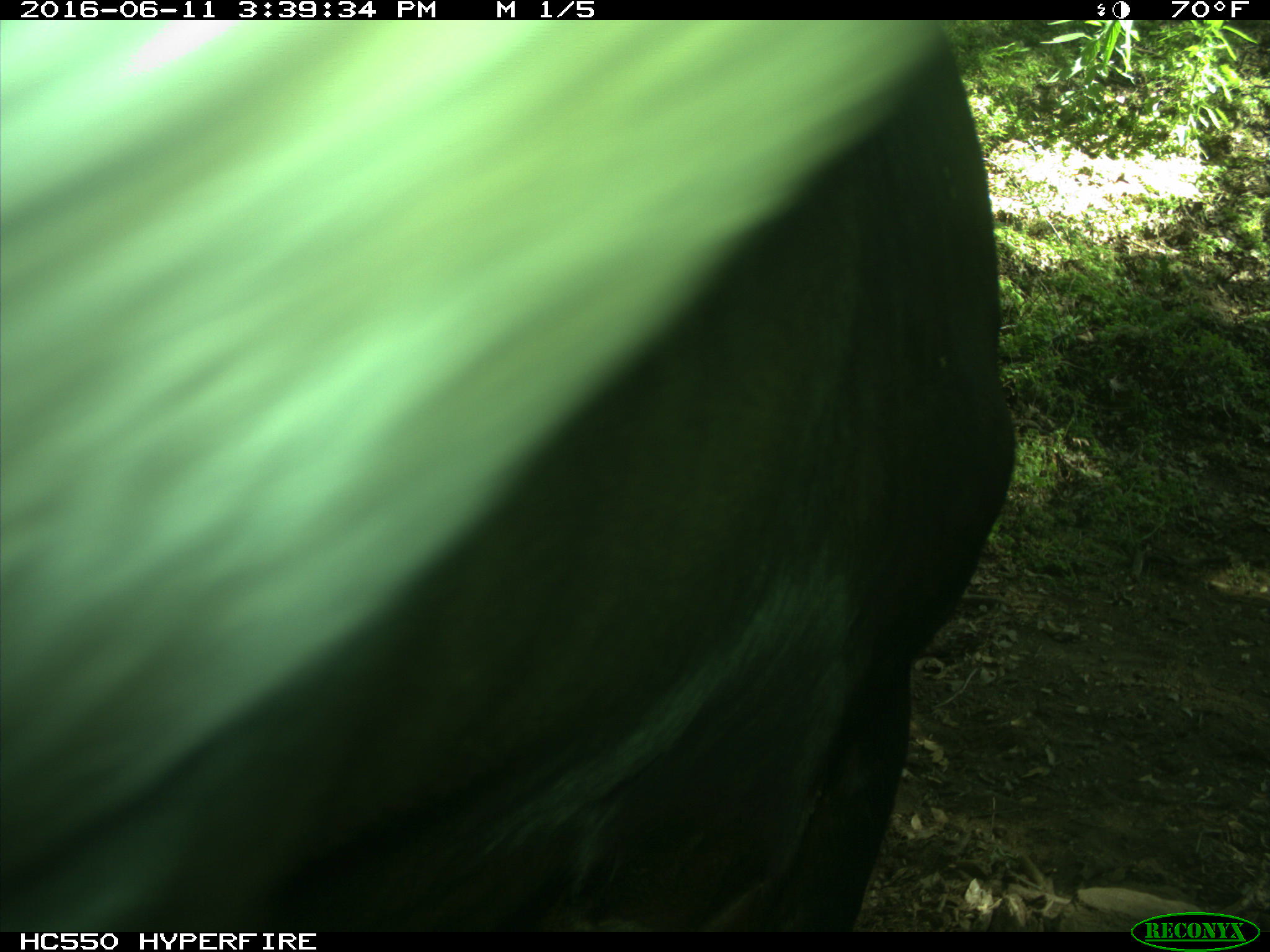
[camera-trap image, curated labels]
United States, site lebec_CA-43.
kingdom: Animalia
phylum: Chordata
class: Mammalia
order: Artiodactyla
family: Bovidae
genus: Bos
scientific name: Bos taurus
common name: domestic cow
Bos taurus (domestic cow).